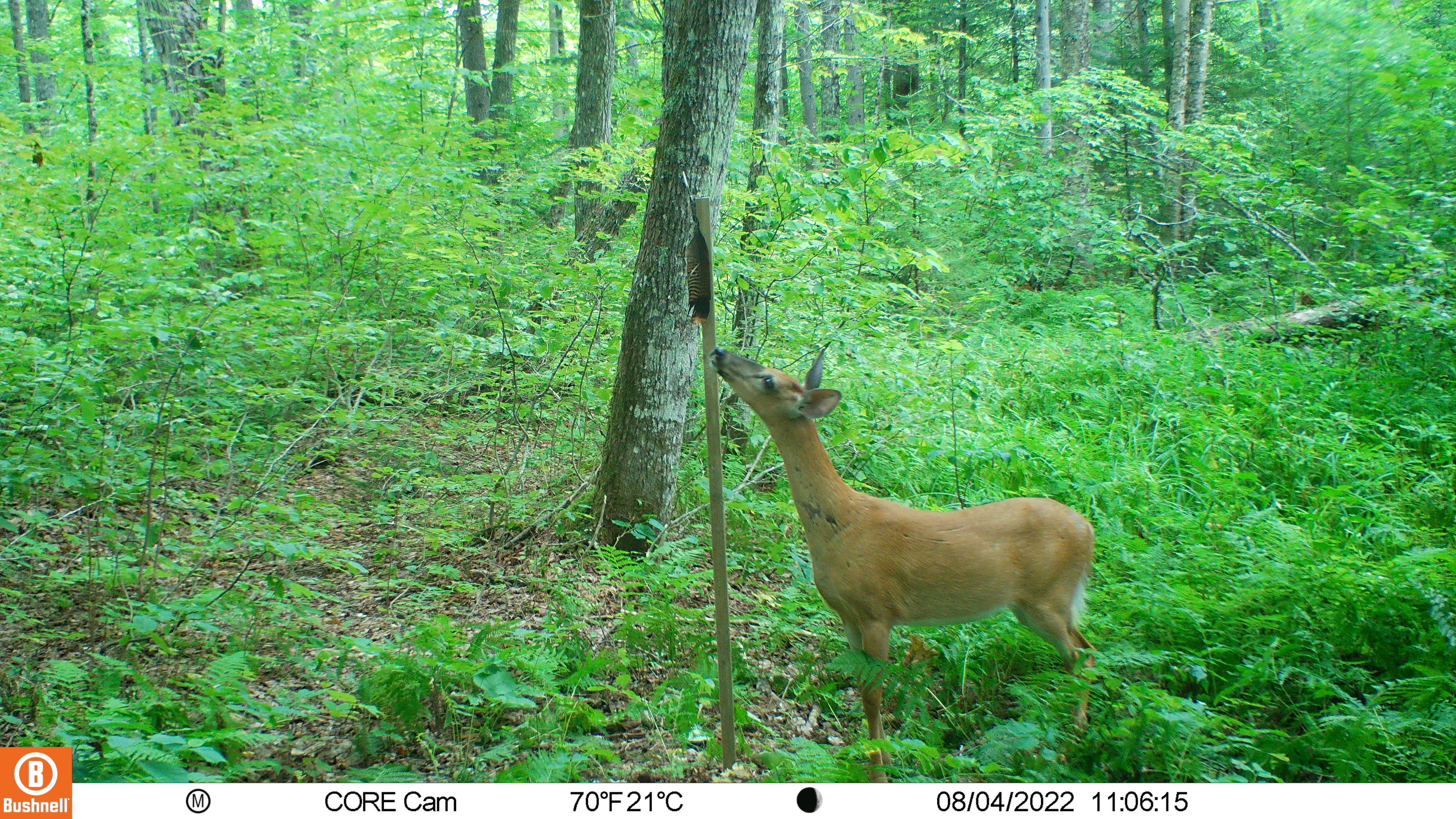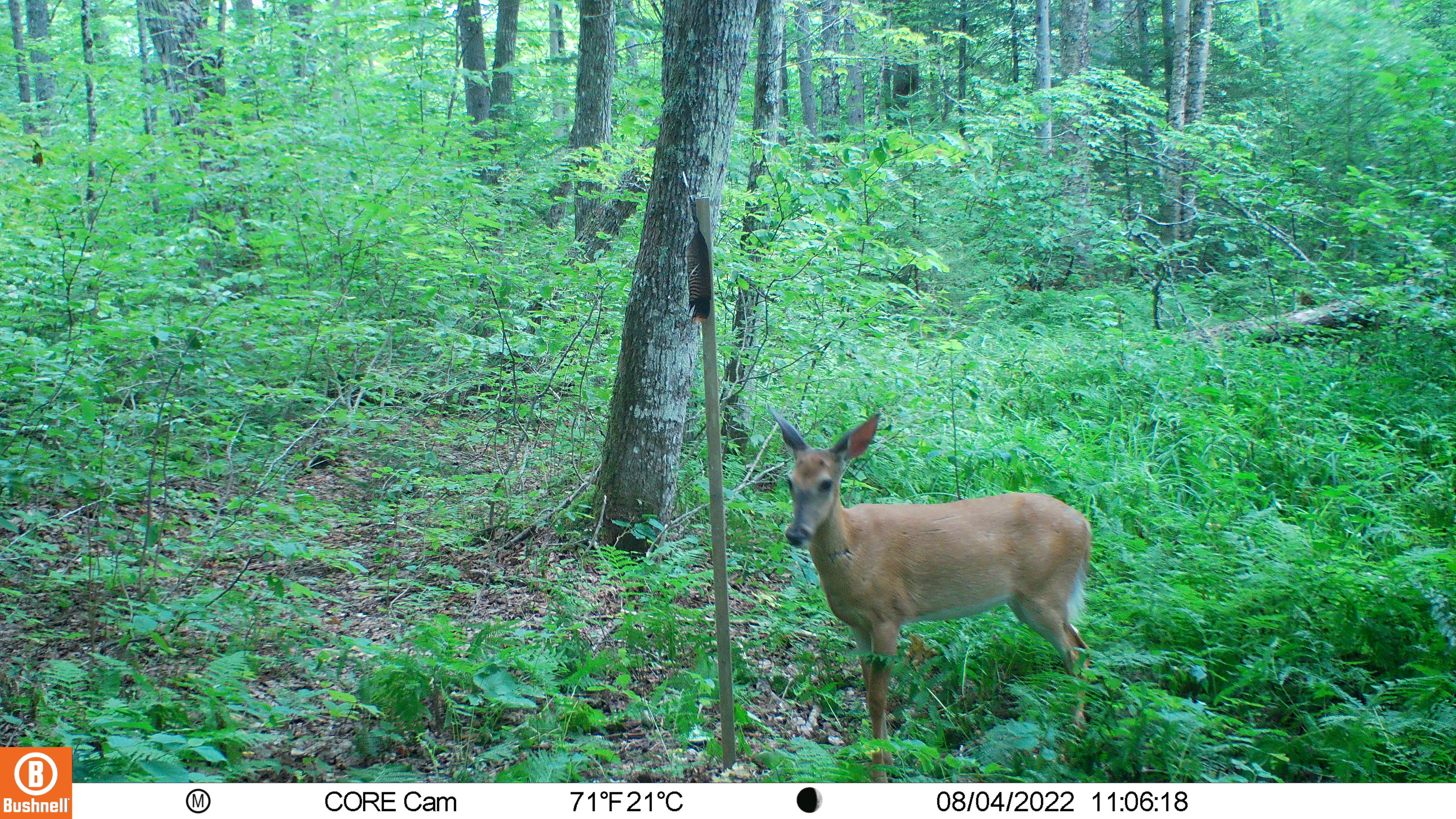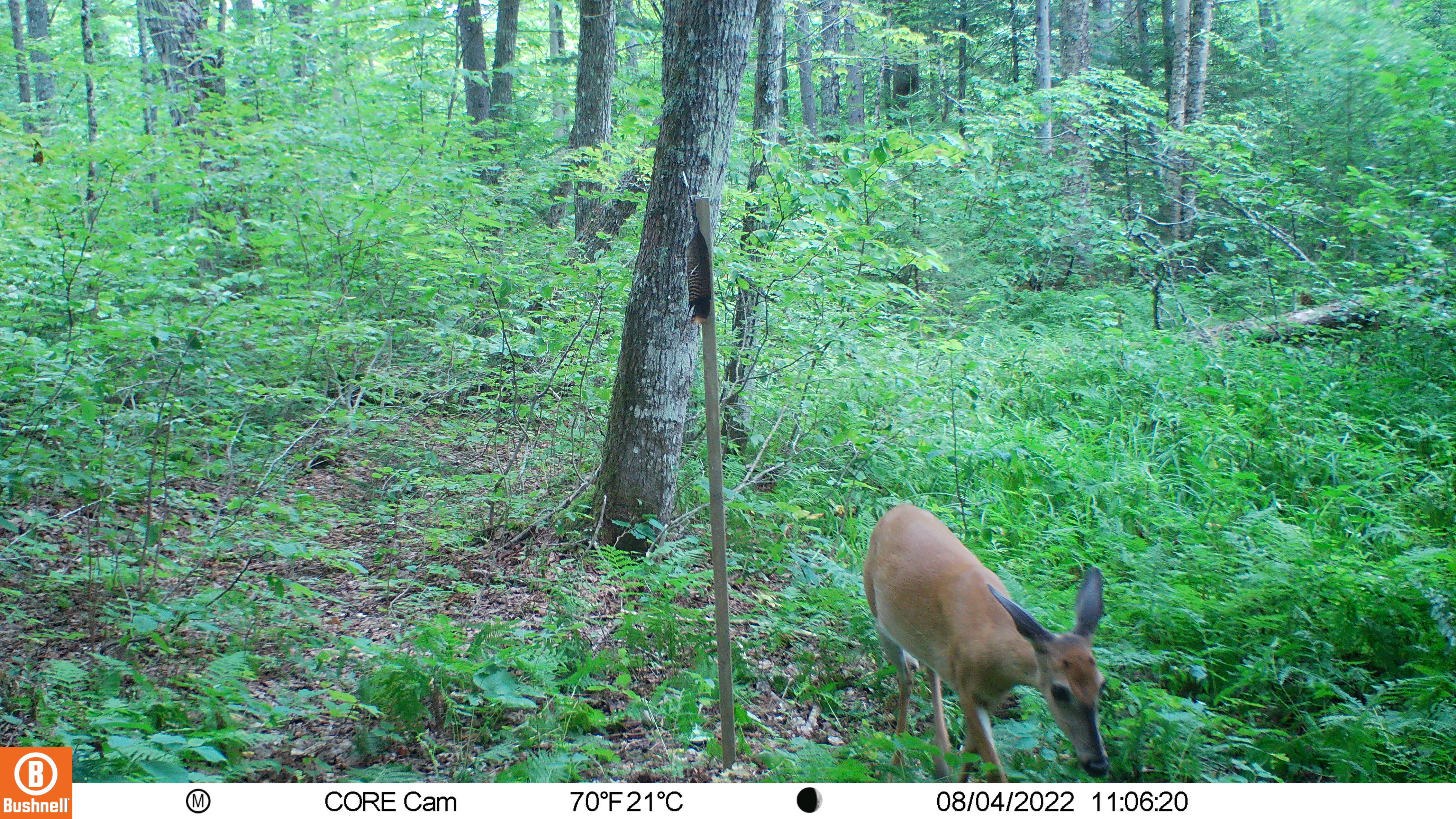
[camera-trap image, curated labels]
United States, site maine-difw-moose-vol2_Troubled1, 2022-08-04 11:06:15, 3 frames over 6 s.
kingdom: Animalia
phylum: Chordata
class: Mammalia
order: Artiodactyla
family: Cervidae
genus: Odocoileus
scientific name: Odocoileus virginianus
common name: white-tailed deer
White-tailed deer (Odocoileus virginianus).